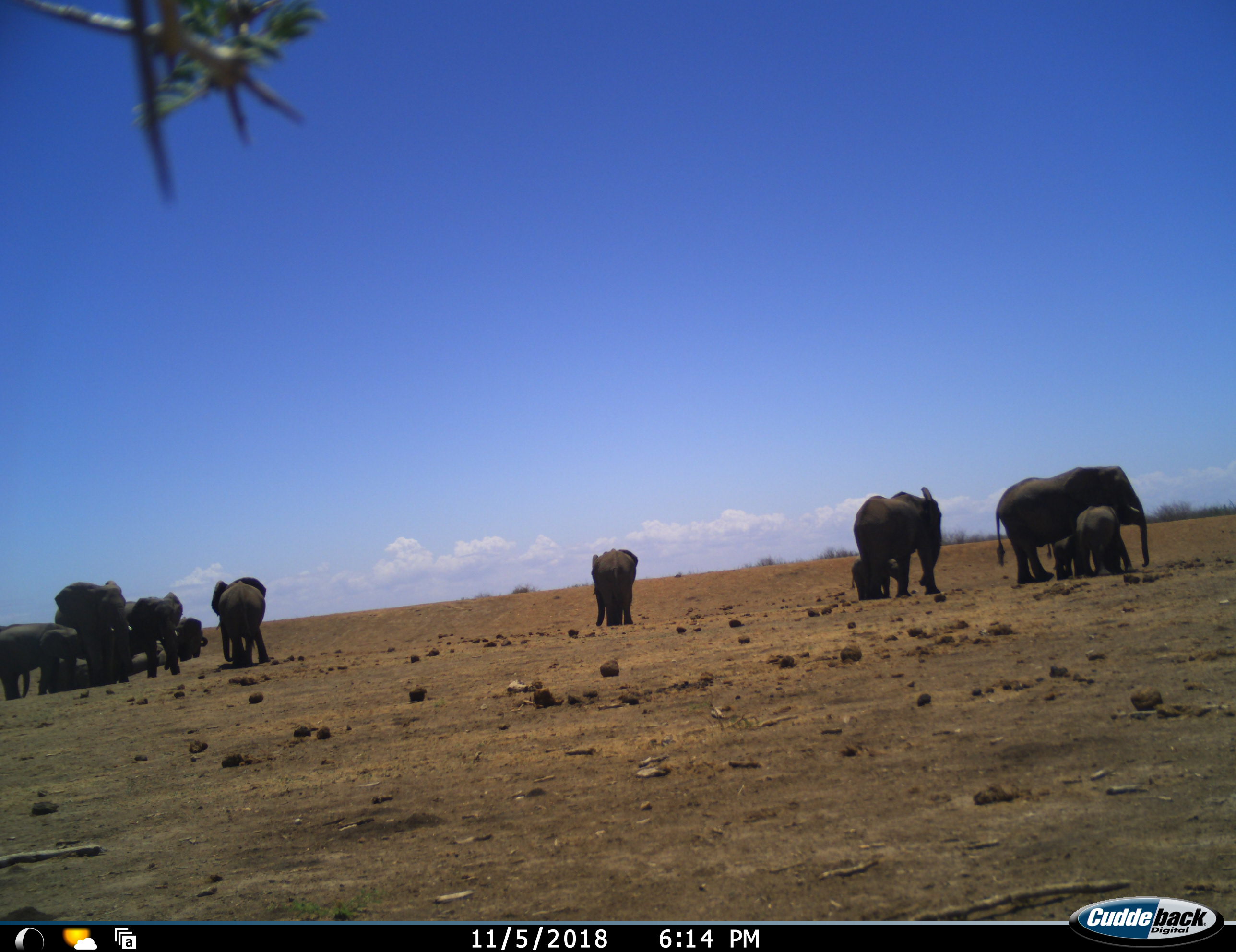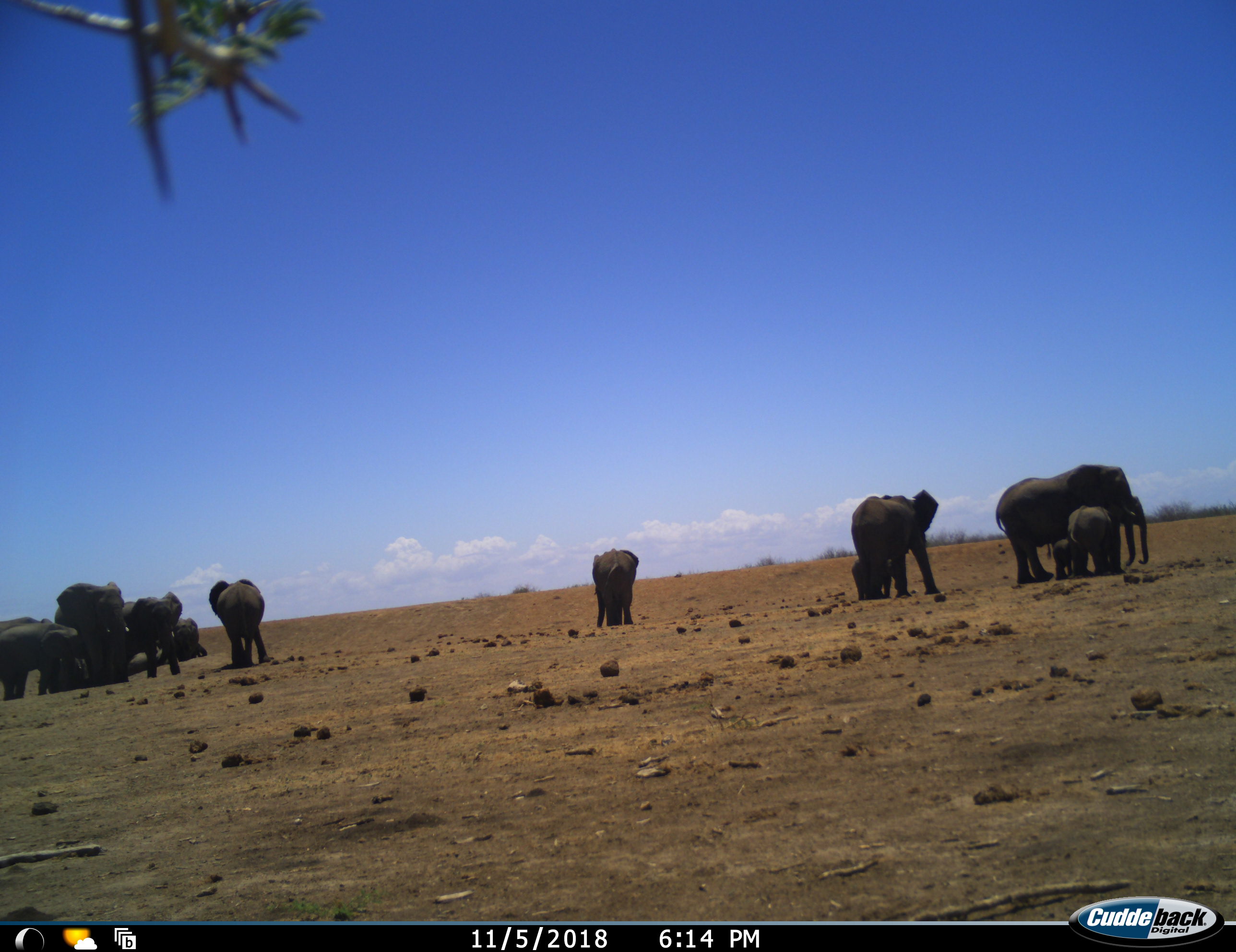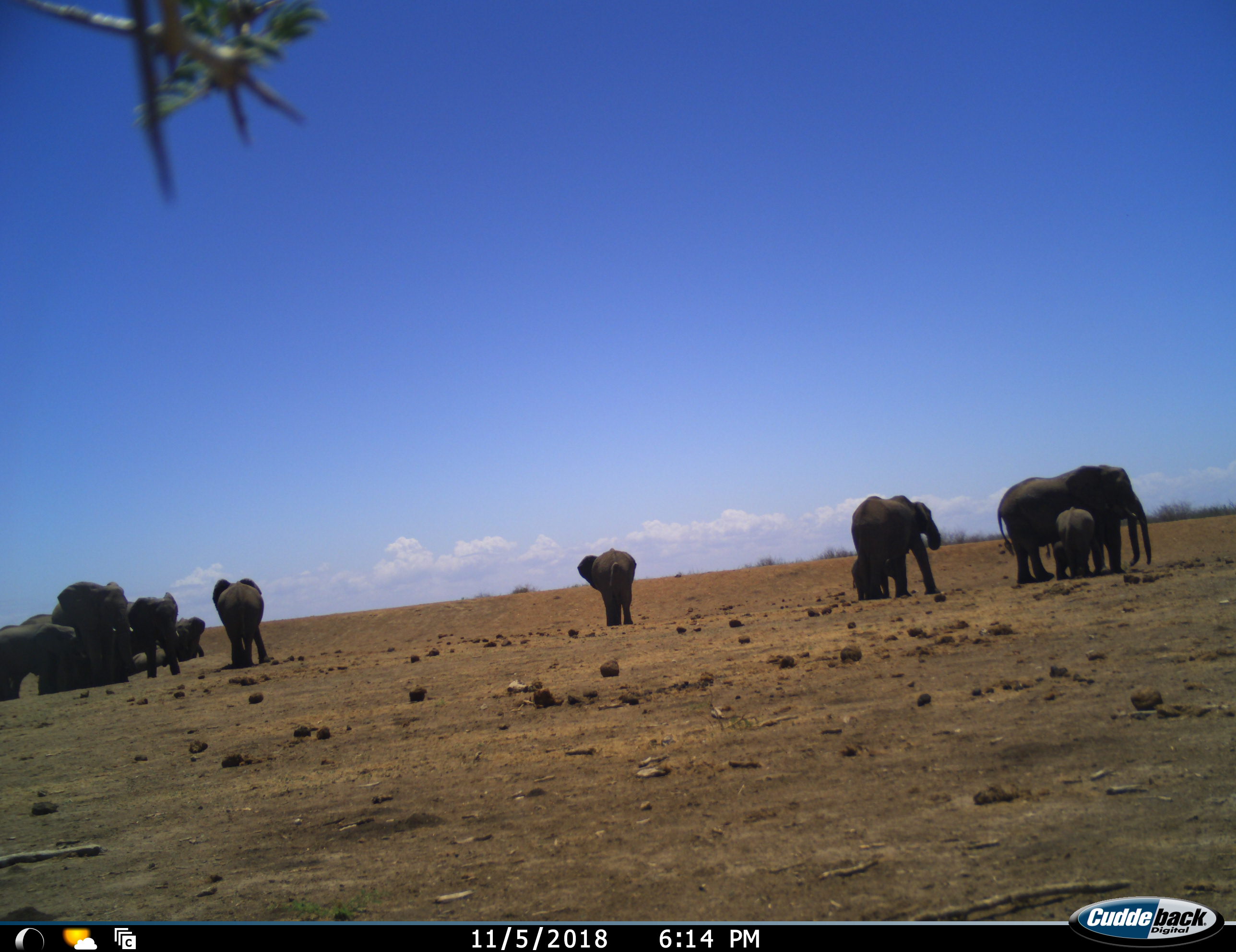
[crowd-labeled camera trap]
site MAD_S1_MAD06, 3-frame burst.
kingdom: Animalia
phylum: Chordata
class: Mammalia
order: Proboscidea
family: Elephantidae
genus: Loxodonta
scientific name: Loxodonta africana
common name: african bush elephant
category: elephant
Elephant (african bush elephant) (Loxodonta africana), count 11-50. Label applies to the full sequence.